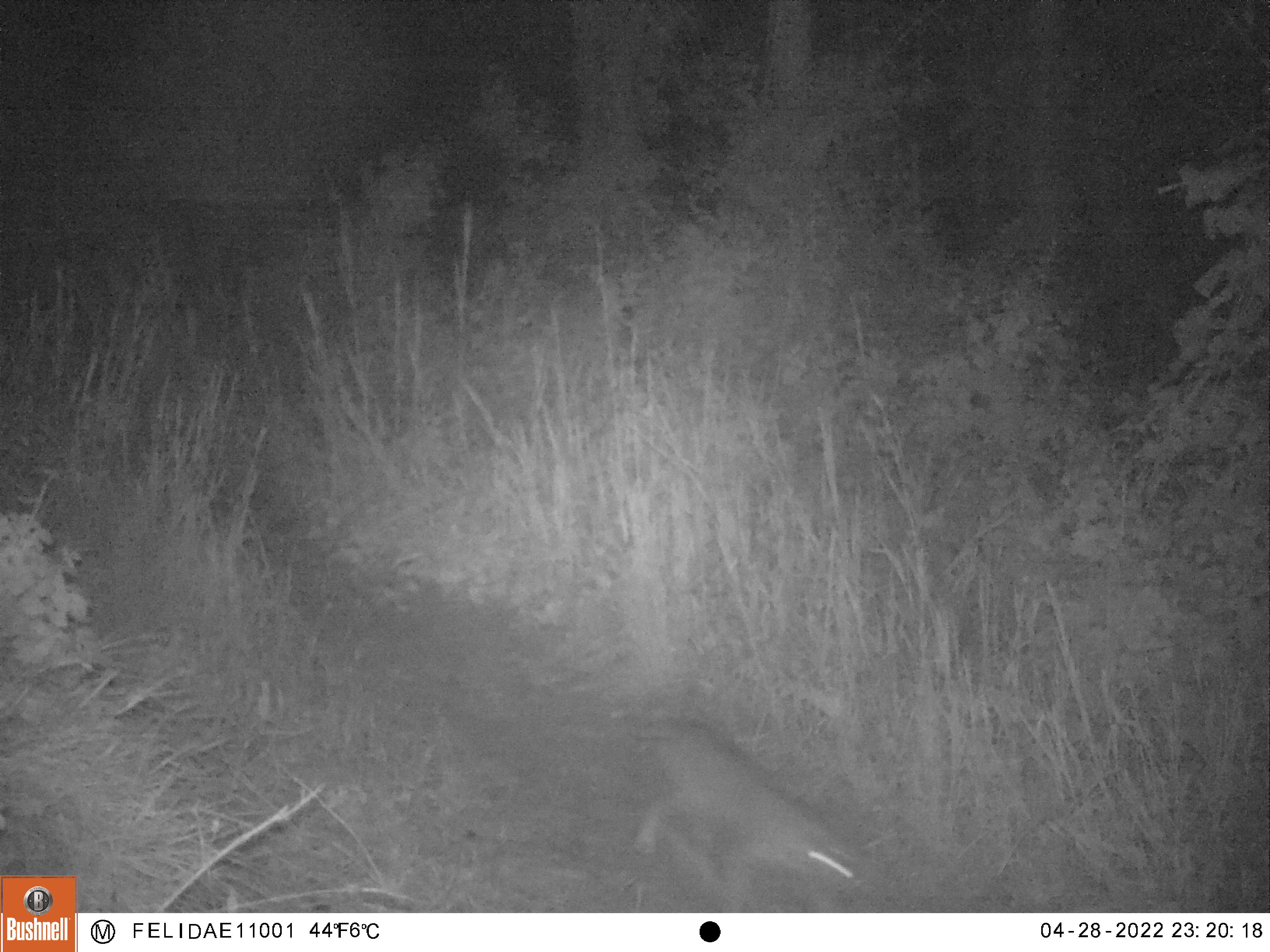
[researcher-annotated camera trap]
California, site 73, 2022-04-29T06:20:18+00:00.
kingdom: Animalia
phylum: Chordata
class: Mammalia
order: Carnivora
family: Felidae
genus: Lynx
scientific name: Lynx rufus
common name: bobcat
Bobcat (Lynx rufus).